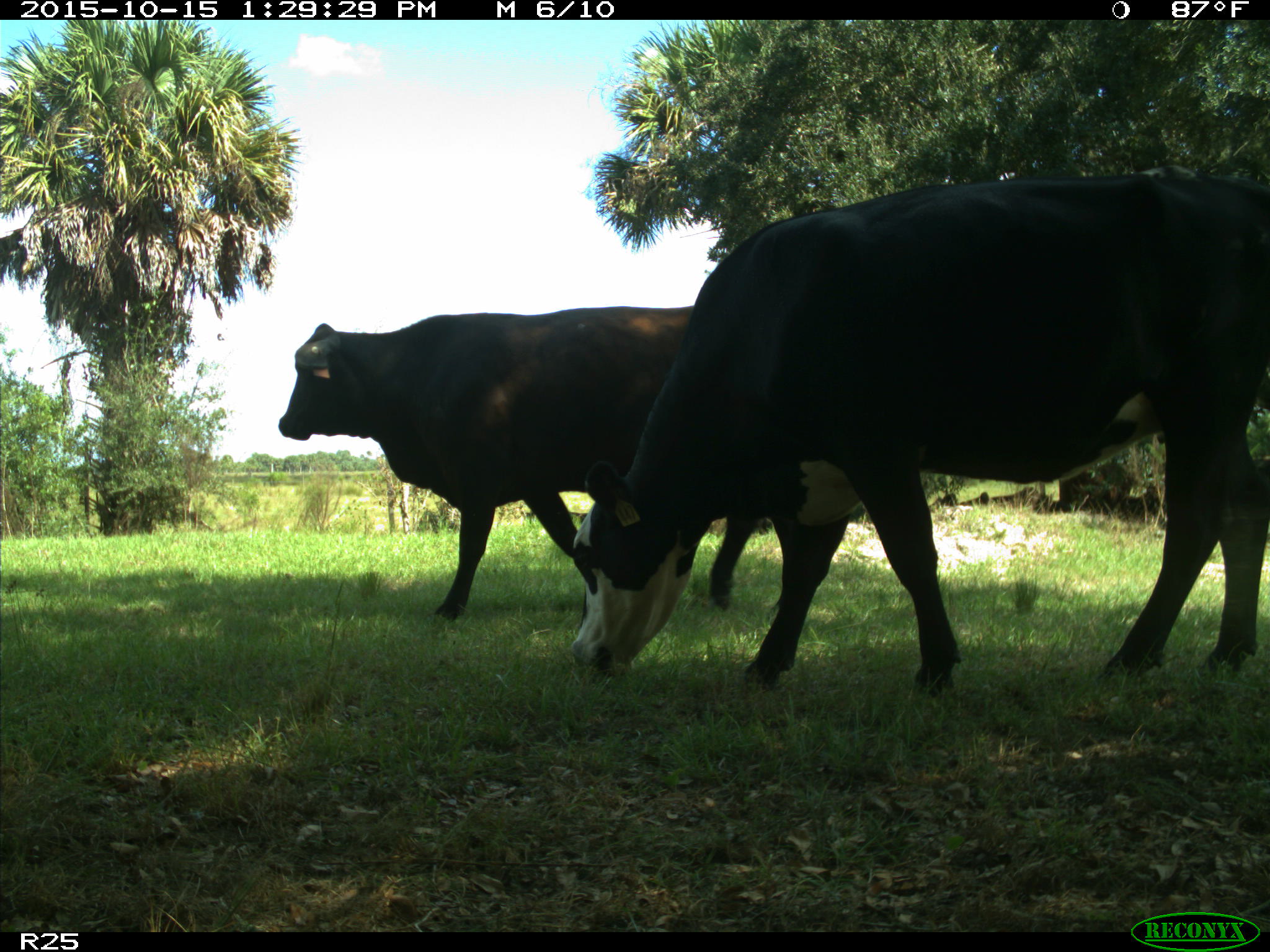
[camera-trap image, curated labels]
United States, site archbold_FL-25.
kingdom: Animalia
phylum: Chordata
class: Mammalia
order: Artiodactyla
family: Bovidae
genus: Bos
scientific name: Bos taurus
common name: domestic cow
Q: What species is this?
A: Bos taurus (domestic cow).